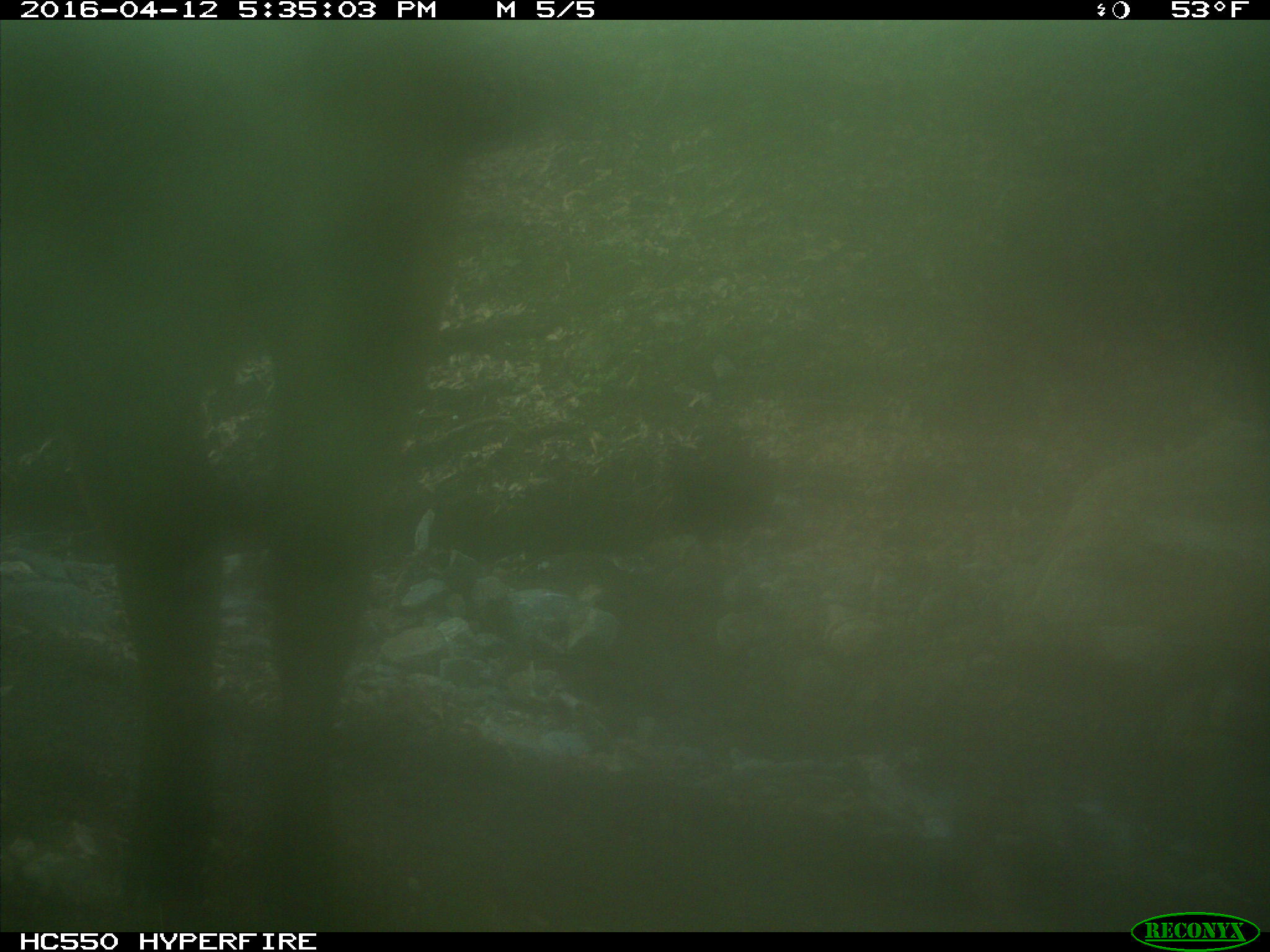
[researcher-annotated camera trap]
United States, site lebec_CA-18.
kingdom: Animalia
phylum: Chordata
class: Mammalia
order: Artiodactyla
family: Bovidae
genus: Bos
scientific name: Bos taurus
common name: domestic cow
Bos taurus (domestic cow).